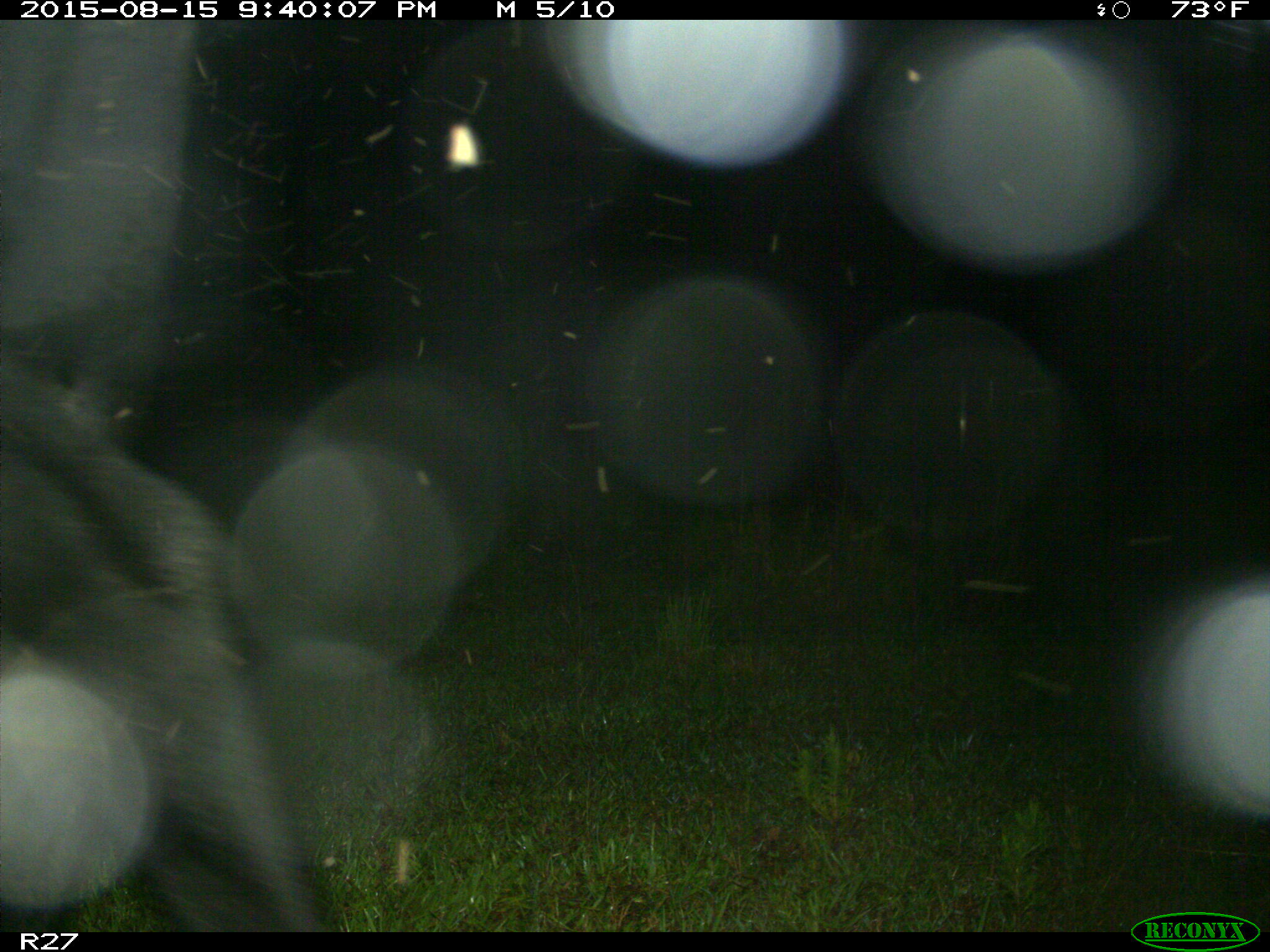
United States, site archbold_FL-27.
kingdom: Animalia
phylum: Chordata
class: Mammalia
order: Artiodactyla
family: Bovidae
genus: Bos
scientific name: Bos taurus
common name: domestic cow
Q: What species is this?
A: Bos taurus (domestic cow).